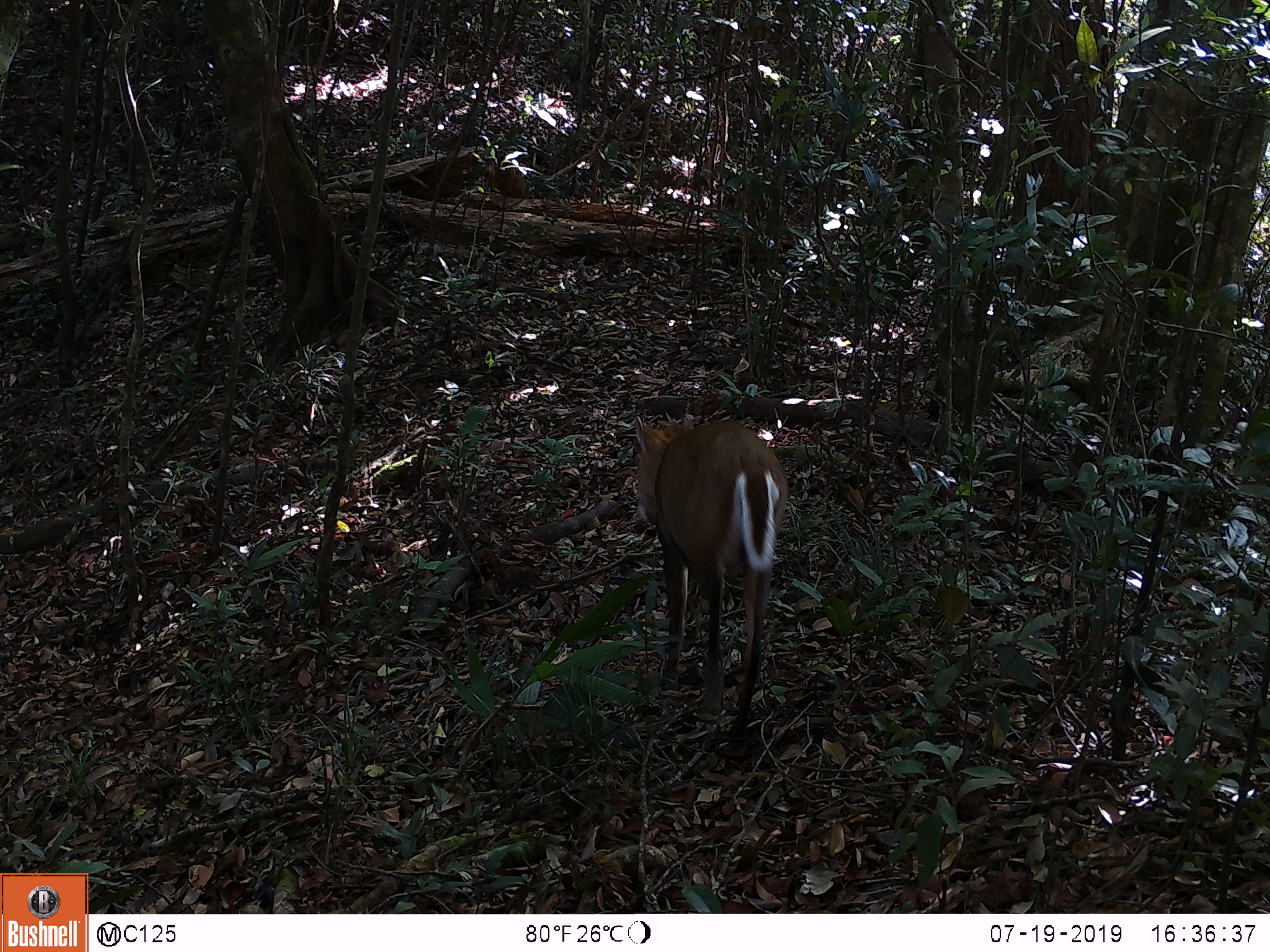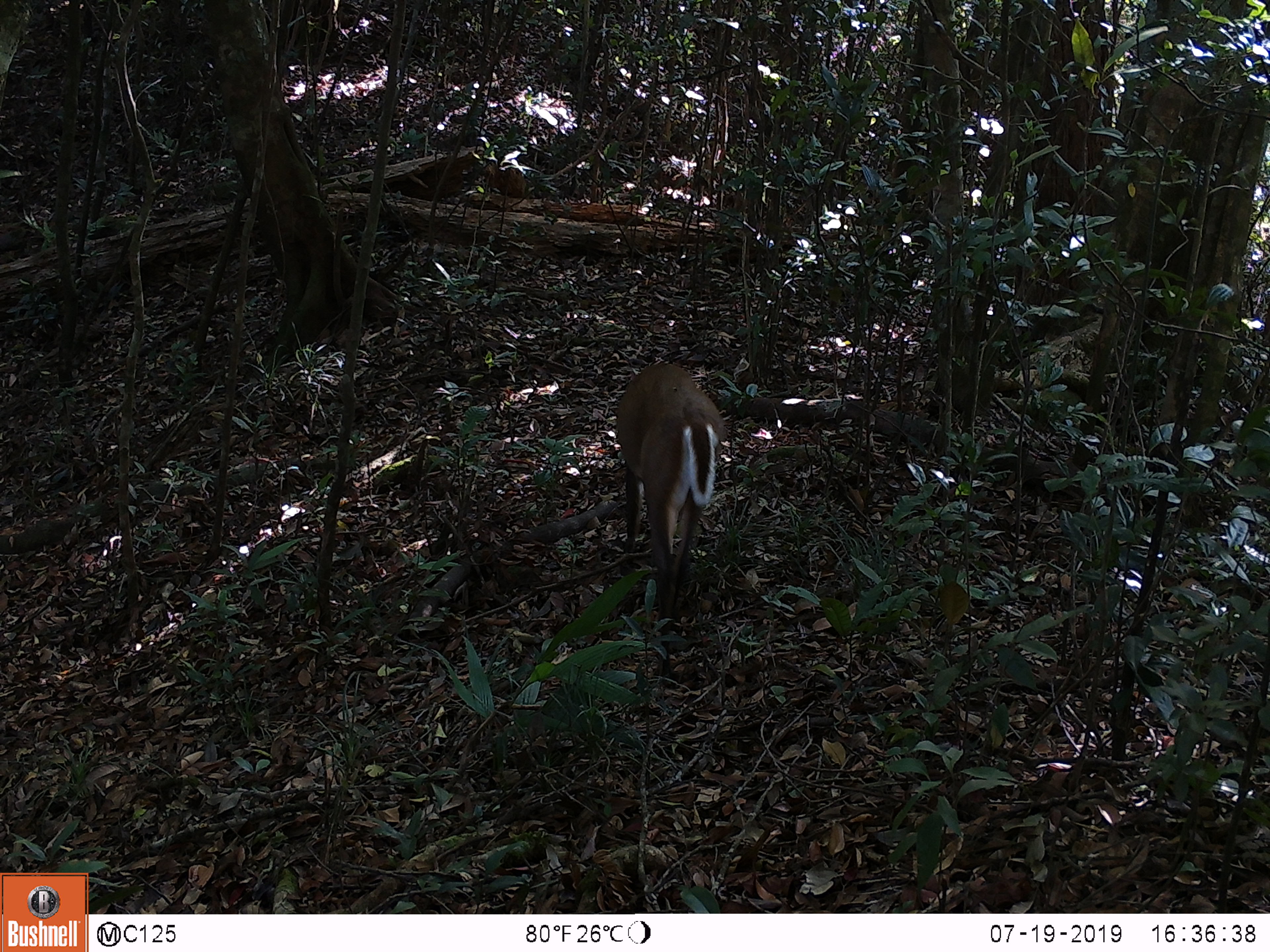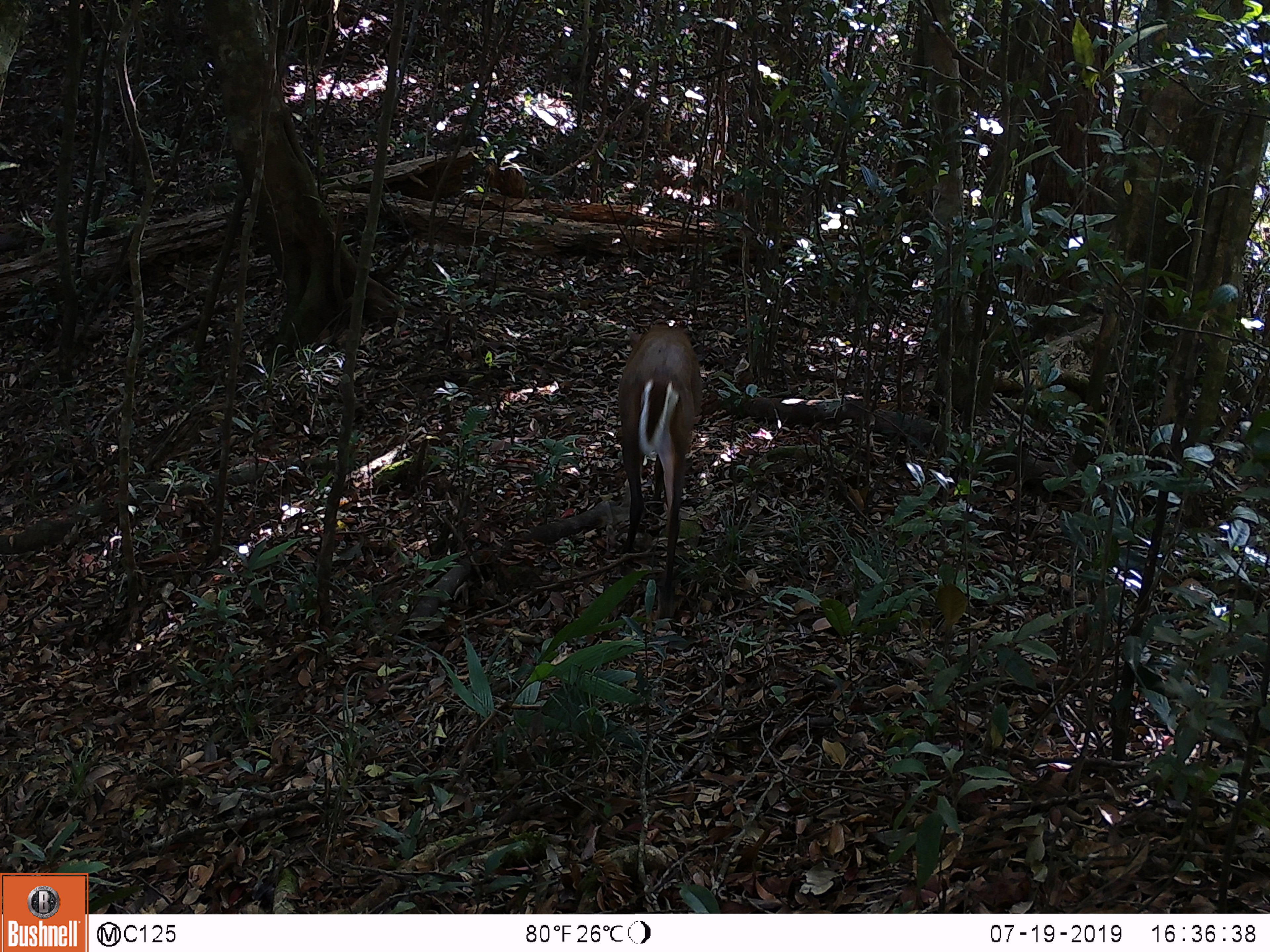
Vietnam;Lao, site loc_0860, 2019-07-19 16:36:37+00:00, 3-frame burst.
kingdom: Animalia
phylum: Chordata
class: Mammalia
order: Artiodactyla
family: Cervidae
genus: Muntiacus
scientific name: Muntiacus rooseveltorum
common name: roosevelt's muntjac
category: roosevelts muntjac group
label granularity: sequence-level